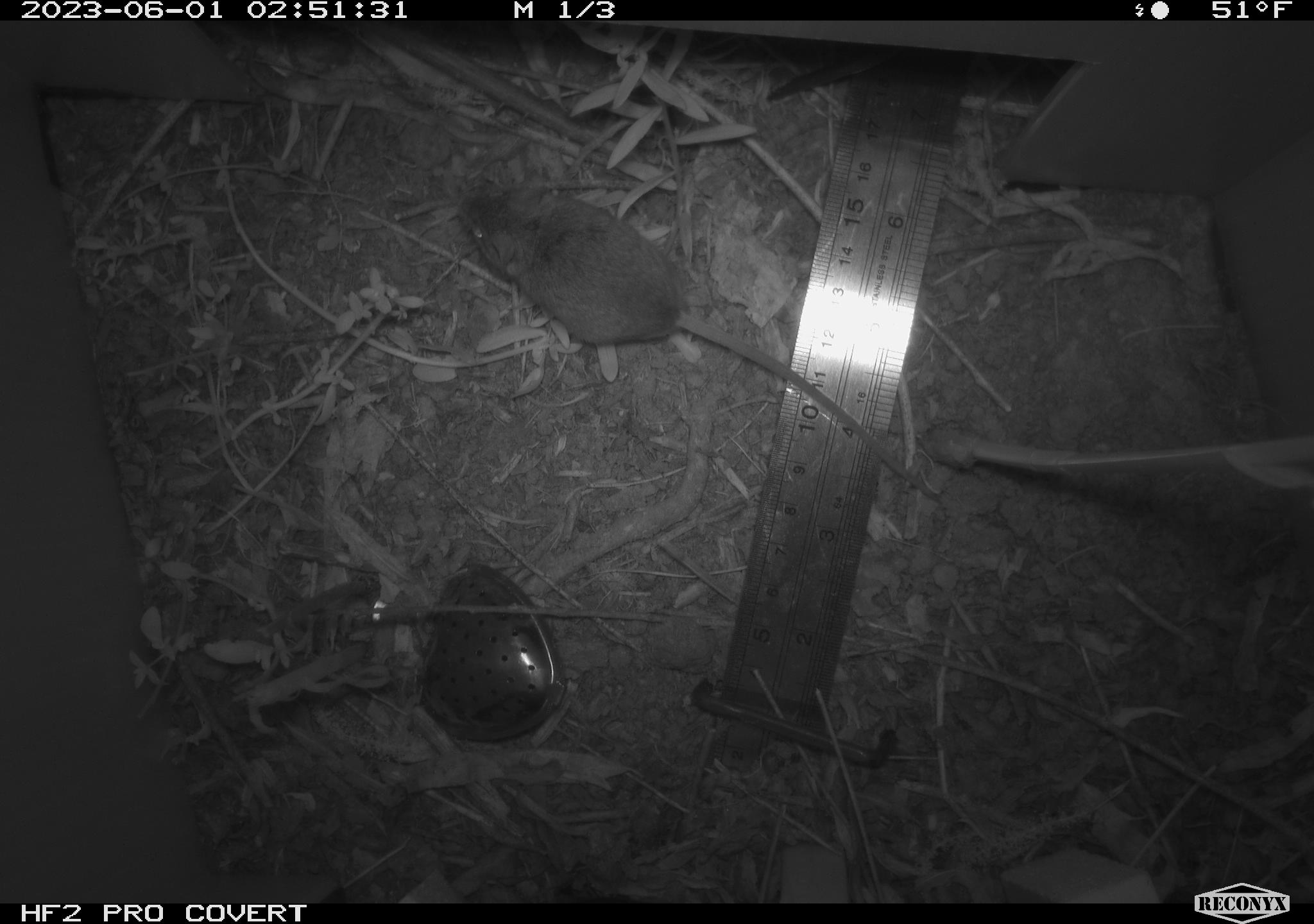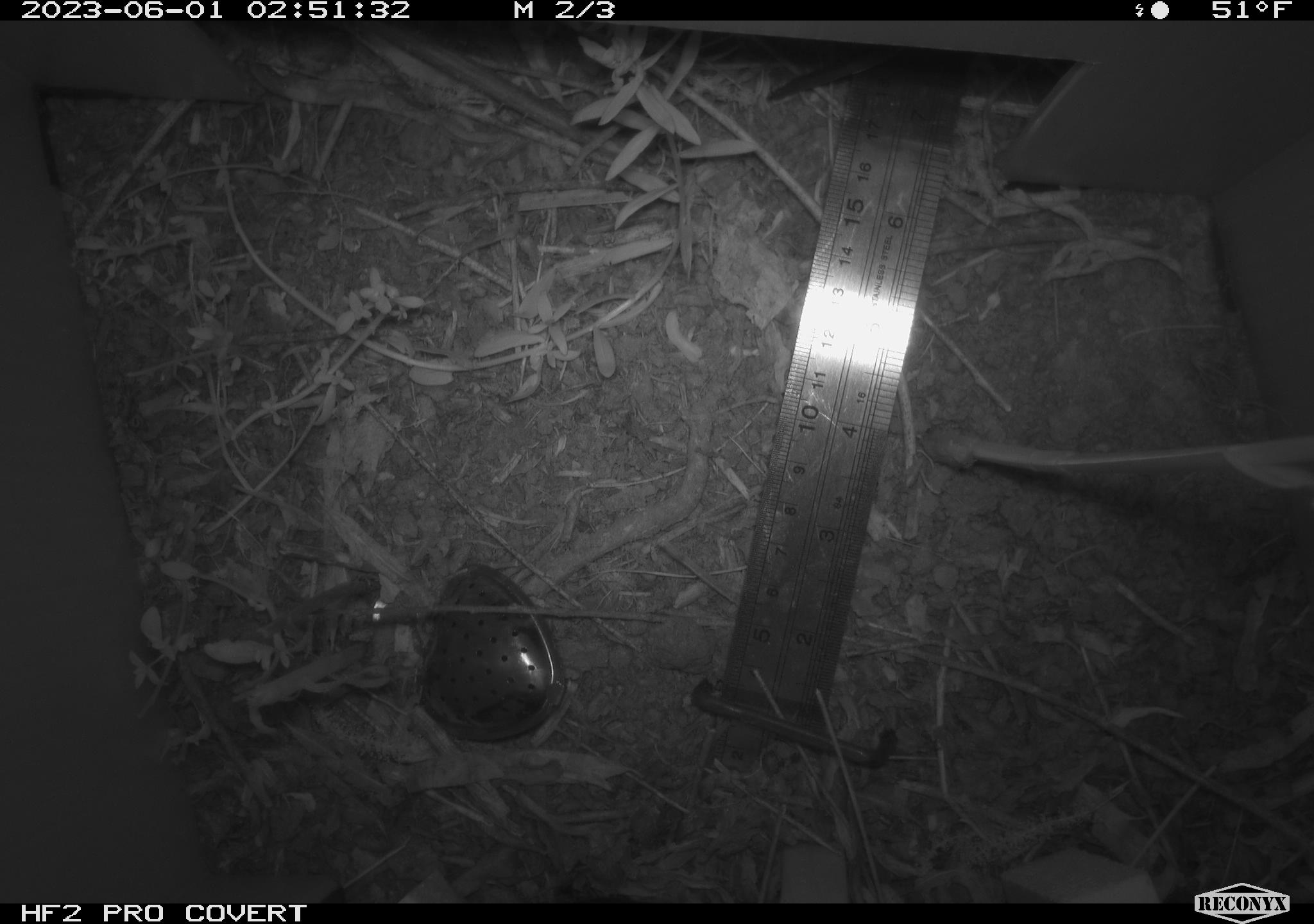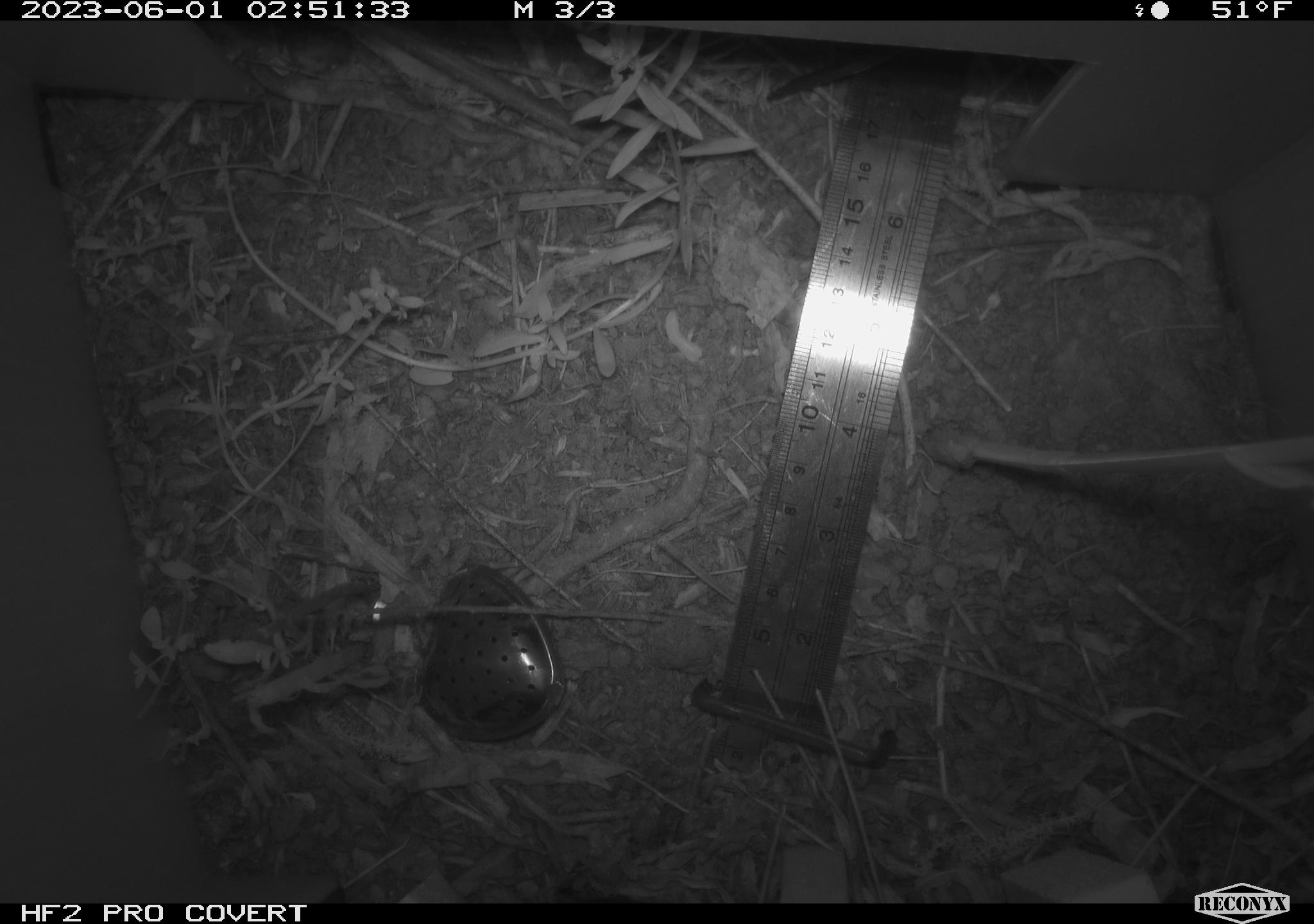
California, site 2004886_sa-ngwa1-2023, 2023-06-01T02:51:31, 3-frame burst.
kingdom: Animalia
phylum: Chordata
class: Mammalia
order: Rodentia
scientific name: Rodentia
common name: mouse species